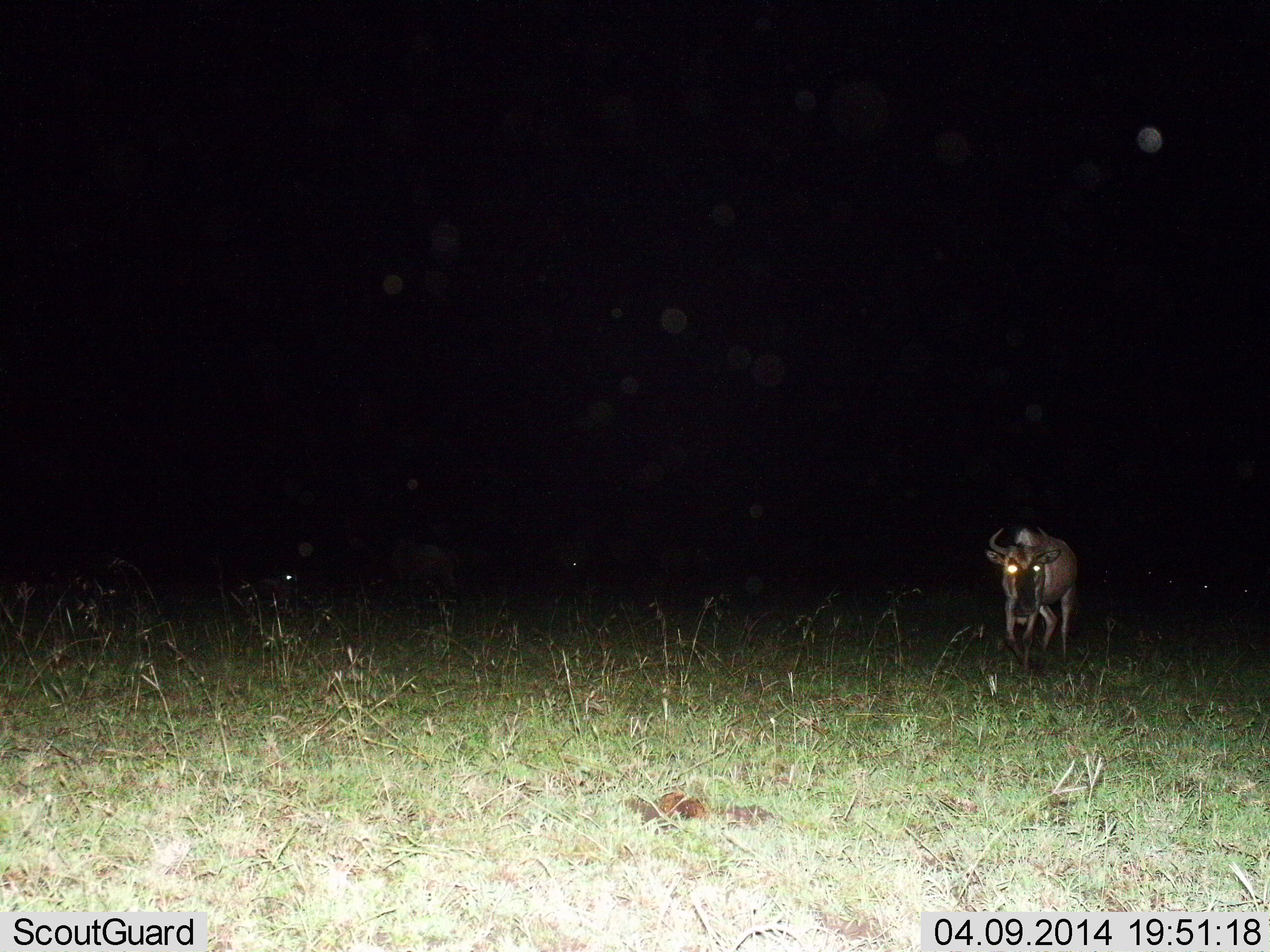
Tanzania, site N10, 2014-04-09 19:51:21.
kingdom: Animalia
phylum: Chordata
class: Mammalia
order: Artiodactyla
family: Bovidae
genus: Connochaetes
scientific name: Connochaetes taurinus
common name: blue wildebeest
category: wildebeest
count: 1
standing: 60%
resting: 10%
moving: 50%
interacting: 0%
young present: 0%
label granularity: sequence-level